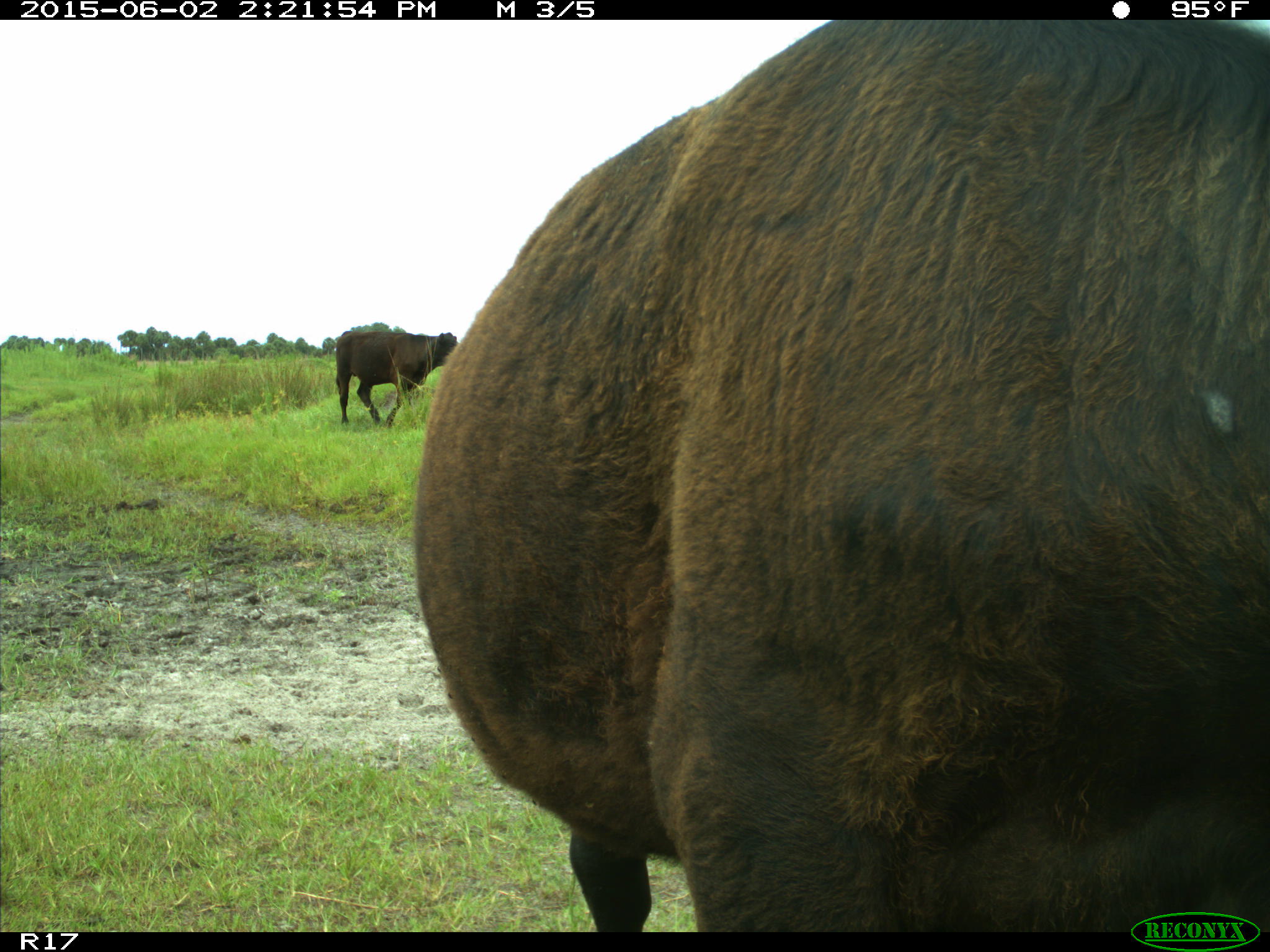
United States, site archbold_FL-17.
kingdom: Animalia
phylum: Chordata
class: Mammalia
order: Artiodactyla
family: Bovidae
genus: Bos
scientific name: Bos taurus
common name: domestic cow